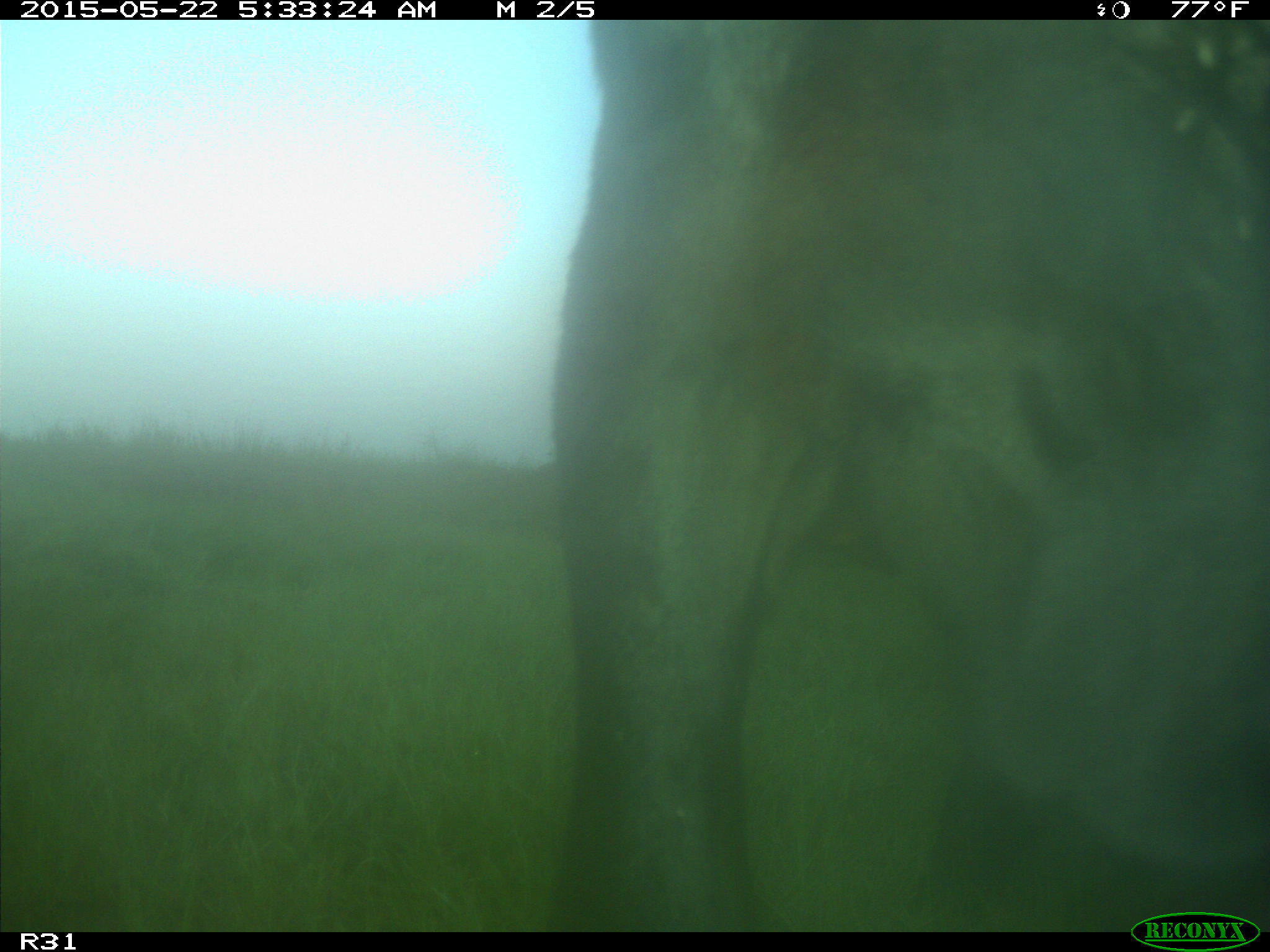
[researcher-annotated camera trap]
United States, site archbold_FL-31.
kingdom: Animalia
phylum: Chordata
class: Mammalia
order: Artiodactyla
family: Bovidae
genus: Bos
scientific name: Bos taurus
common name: domestic cow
Bos taurus (domestic cow).